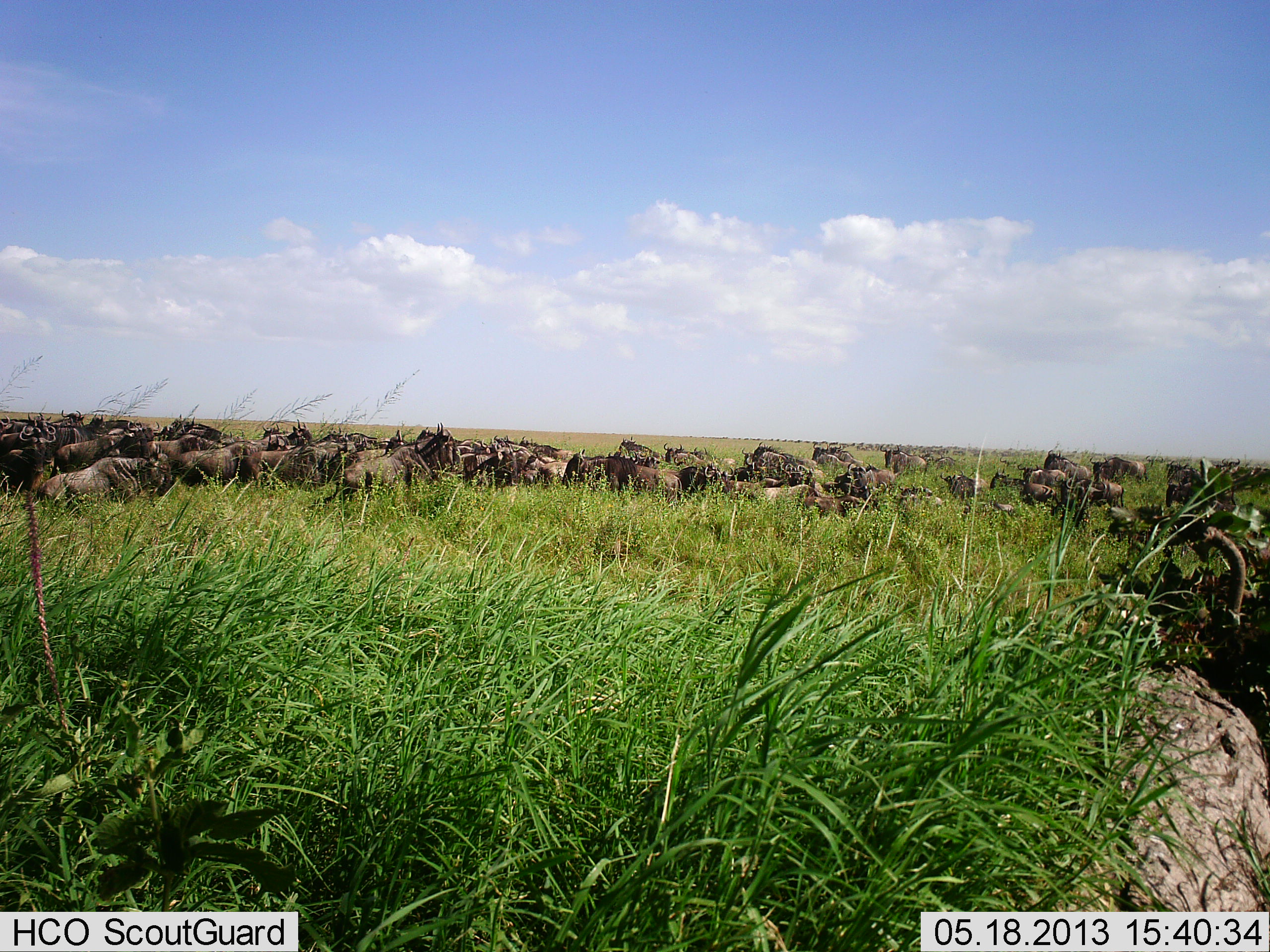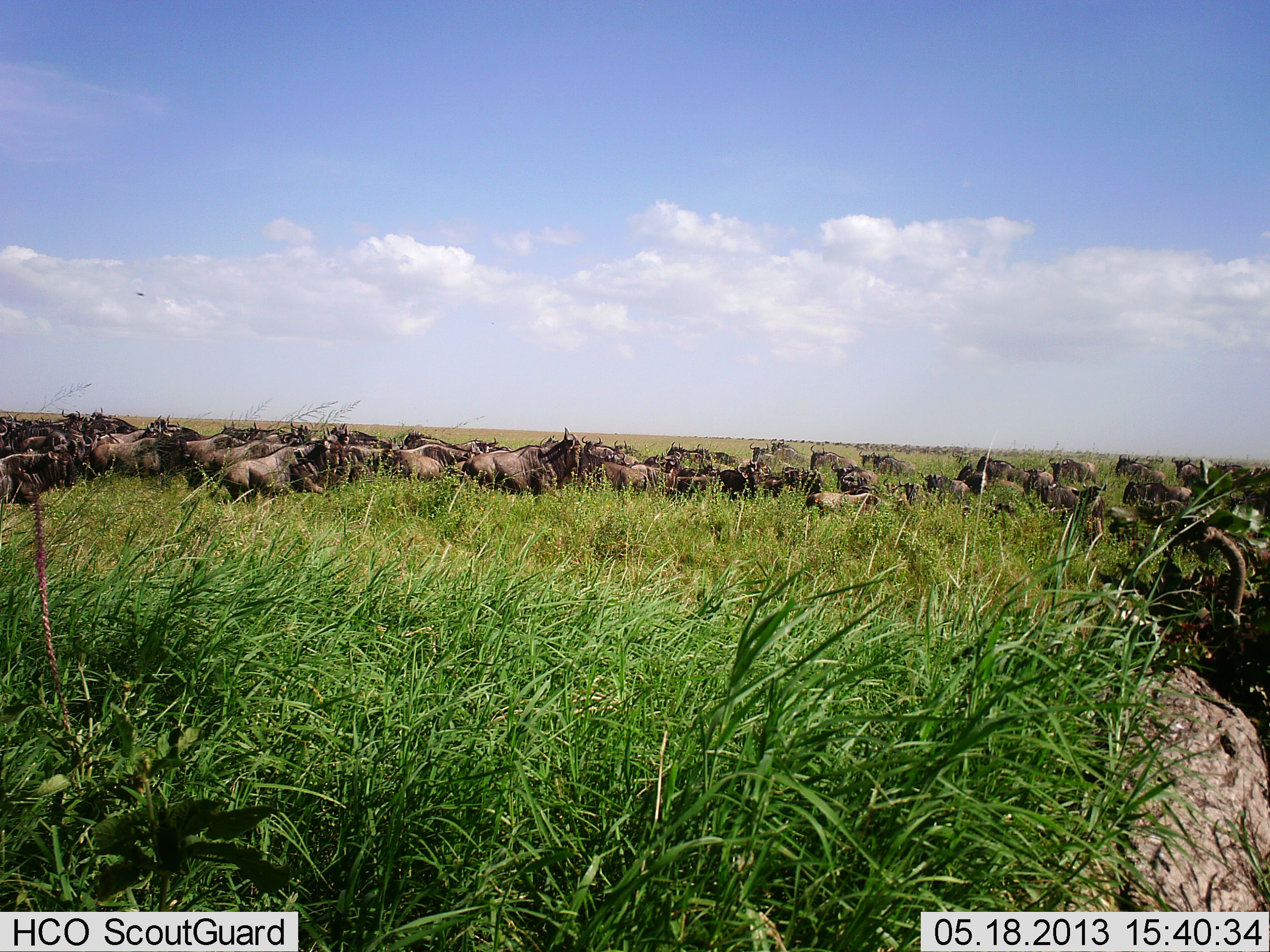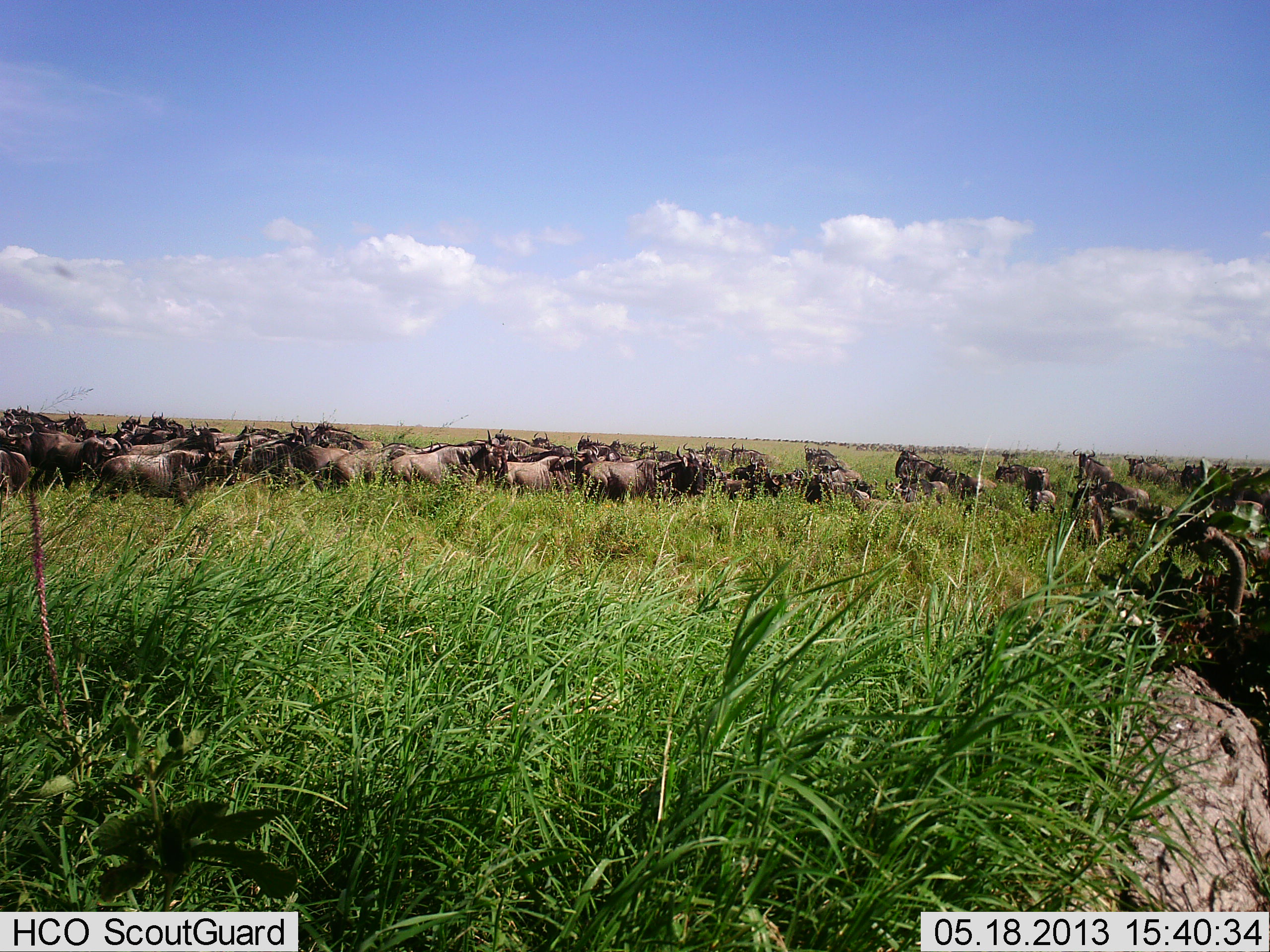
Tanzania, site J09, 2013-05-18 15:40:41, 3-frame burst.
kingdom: Animalia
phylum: Chordata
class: Mammalia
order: Artiodactyla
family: Bovidae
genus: Connochaetes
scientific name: Connochaetes taurinus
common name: blue wildebeest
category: wildebeest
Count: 51+.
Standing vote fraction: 4%.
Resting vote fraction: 0%.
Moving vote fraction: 100%.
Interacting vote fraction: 4%.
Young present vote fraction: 0%.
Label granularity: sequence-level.